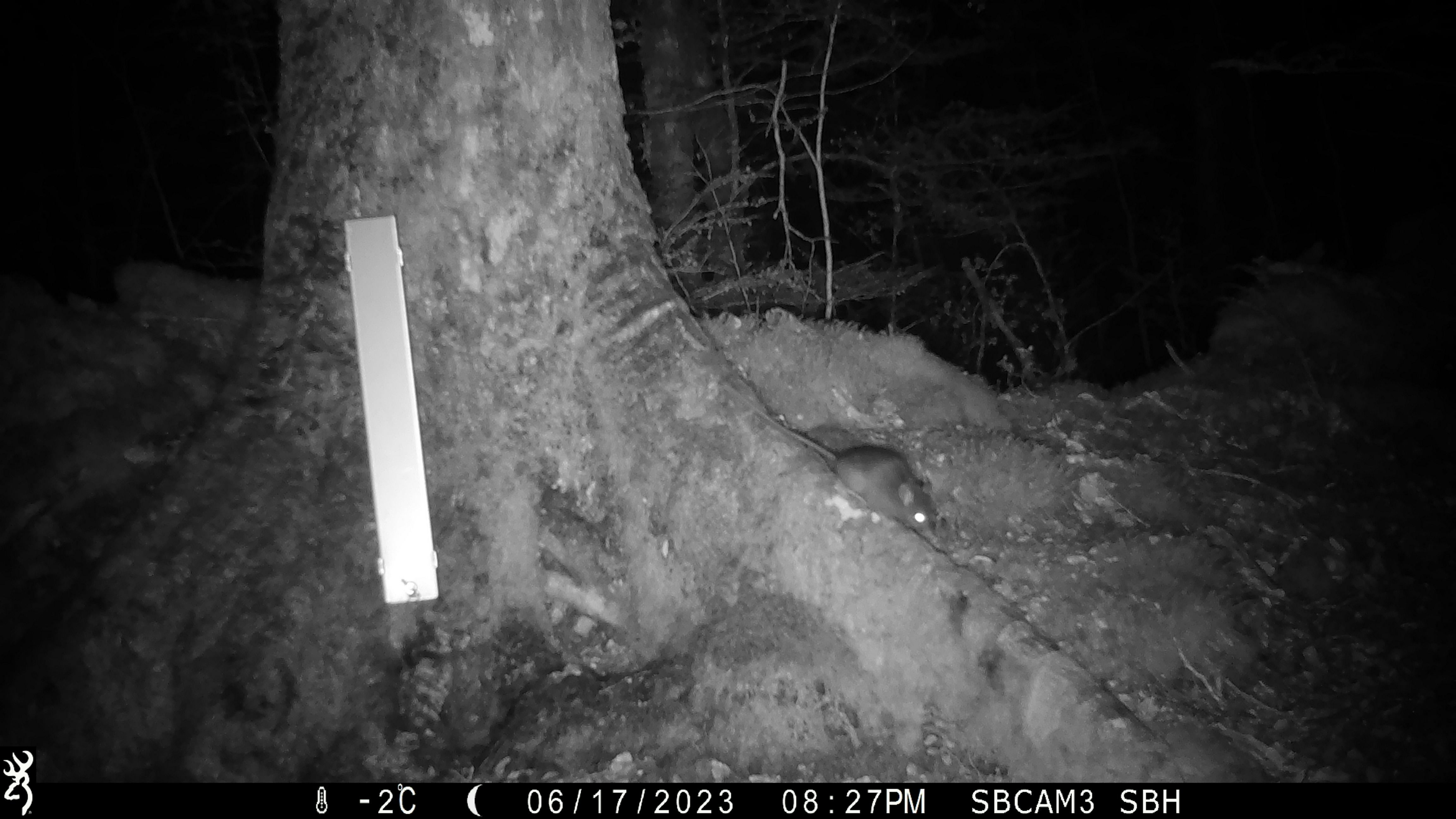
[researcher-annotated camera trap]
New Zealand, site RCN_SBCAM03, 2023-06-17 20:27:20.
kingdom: Animalia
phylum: Chordata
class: Mammalia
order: Rodentia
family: Muridae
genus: Rattus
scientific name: Rattus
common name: rat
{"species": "rat (Rattus)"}